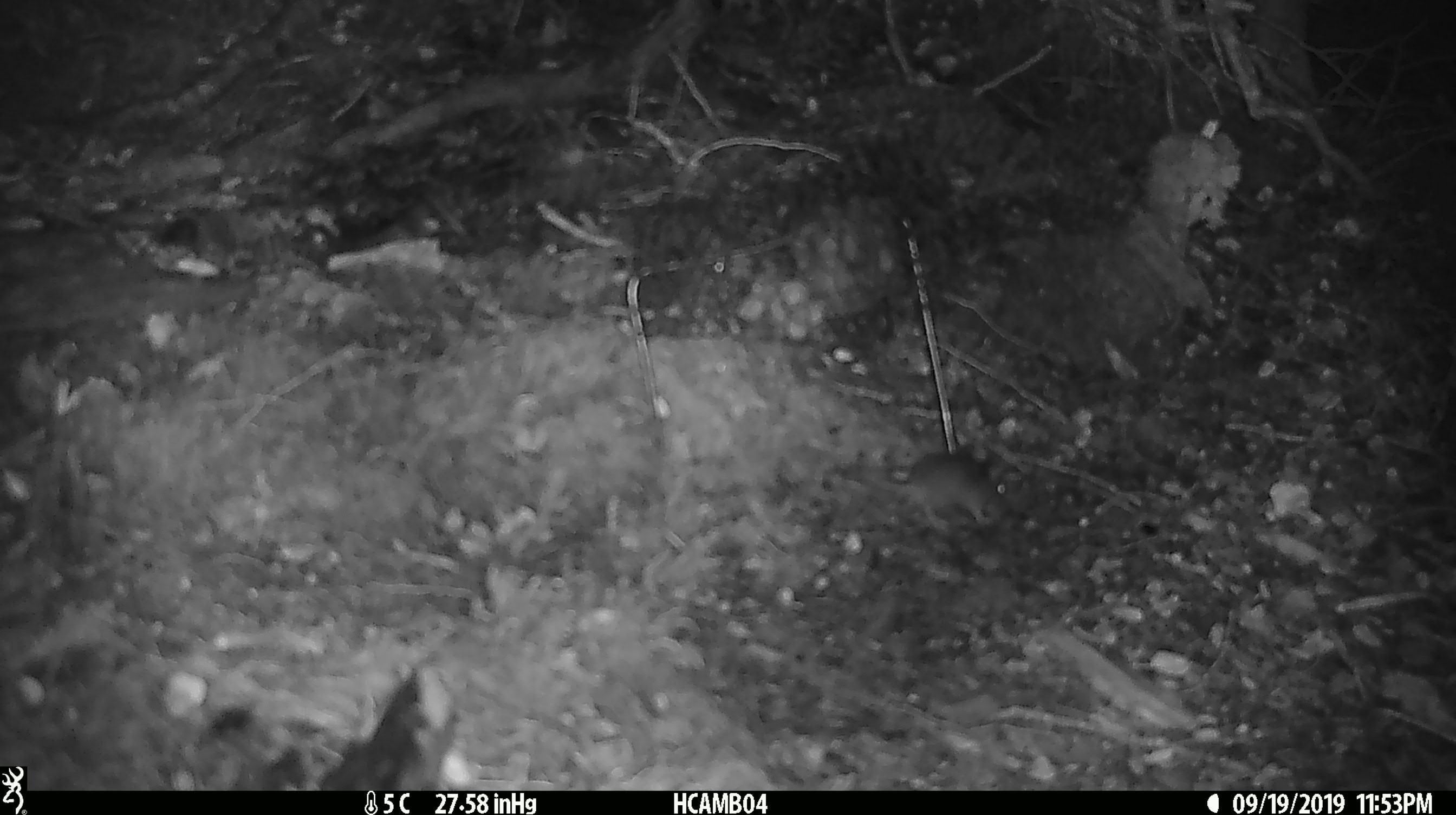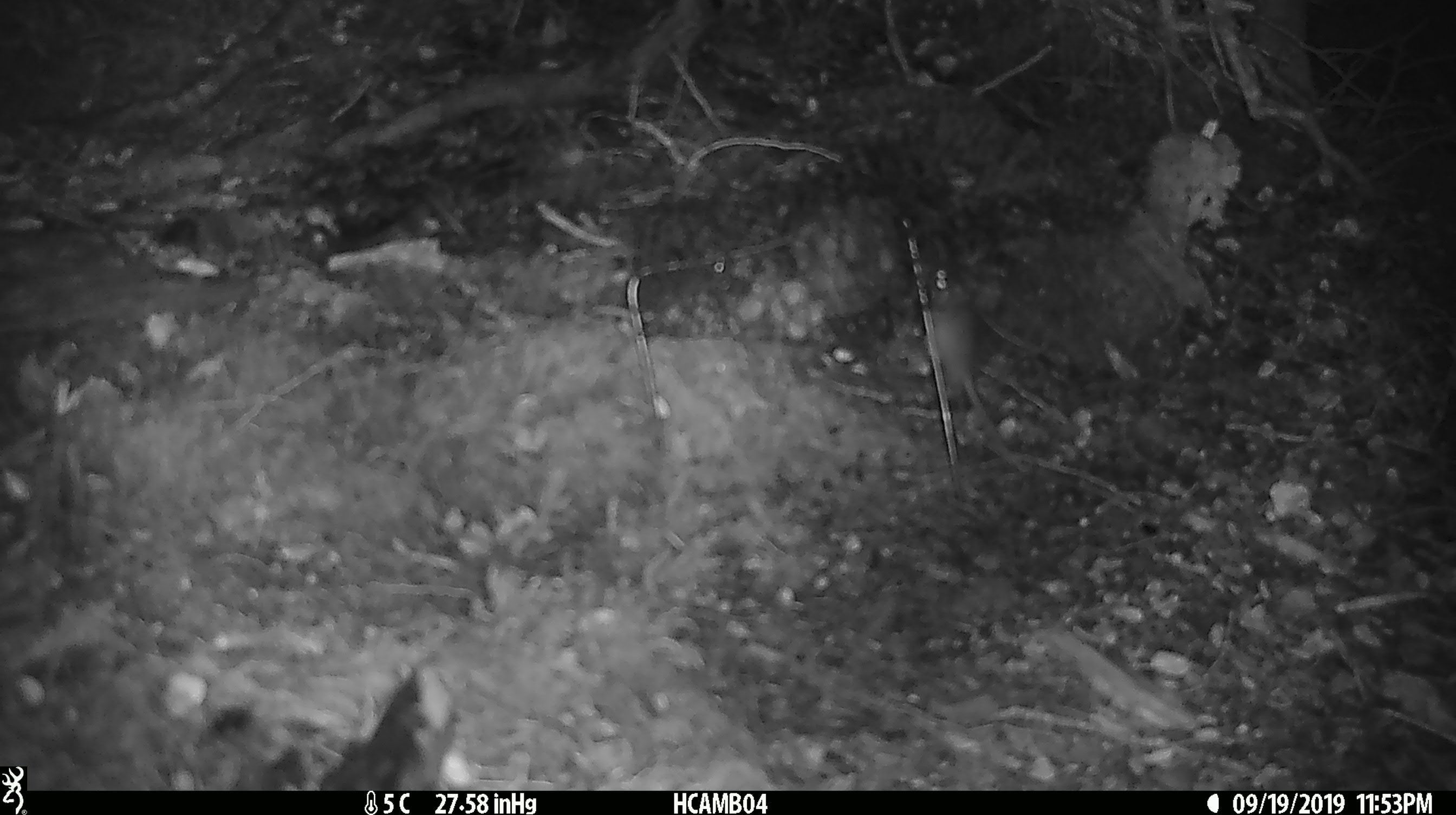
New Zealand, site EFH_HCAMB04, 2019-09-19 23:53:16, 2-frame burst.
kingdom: Animalia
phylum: Chordata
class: Mammalia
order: Rodentia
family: Muridae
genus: Mus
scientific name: Mus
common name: mouse